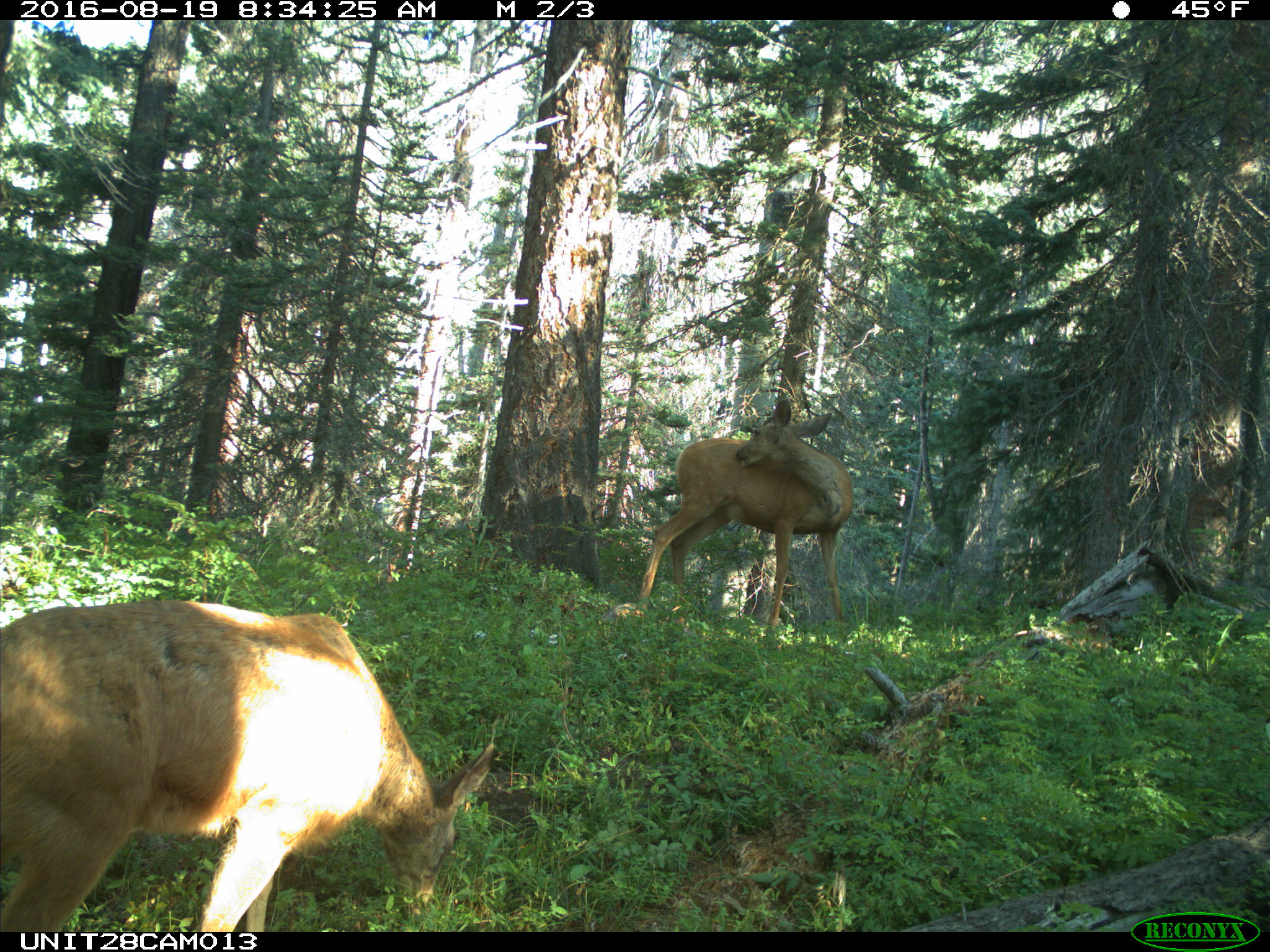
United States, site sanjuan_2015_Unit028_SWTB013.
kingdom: Animalia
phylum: Chordata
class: Mammalia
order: Artiodactyla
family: Cervidae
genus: Odocoileus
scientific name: Odocoileus hemionus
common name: mule deer